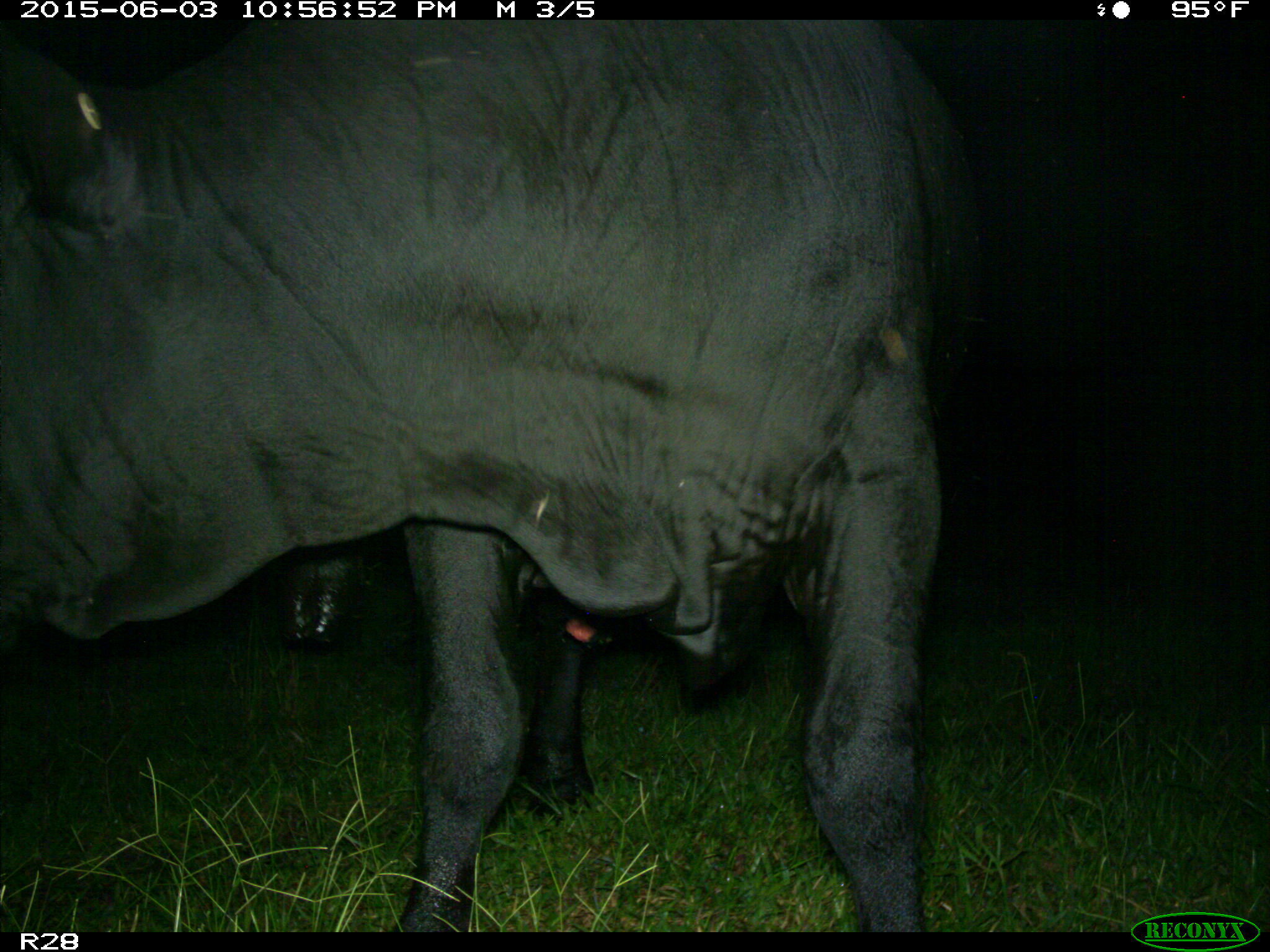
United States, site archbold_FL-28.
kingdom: Animalia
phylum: Chordata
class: Mammalia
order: Artiodactyla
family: Bovidae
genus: Bos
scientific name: Bos taurus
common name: domestic cow